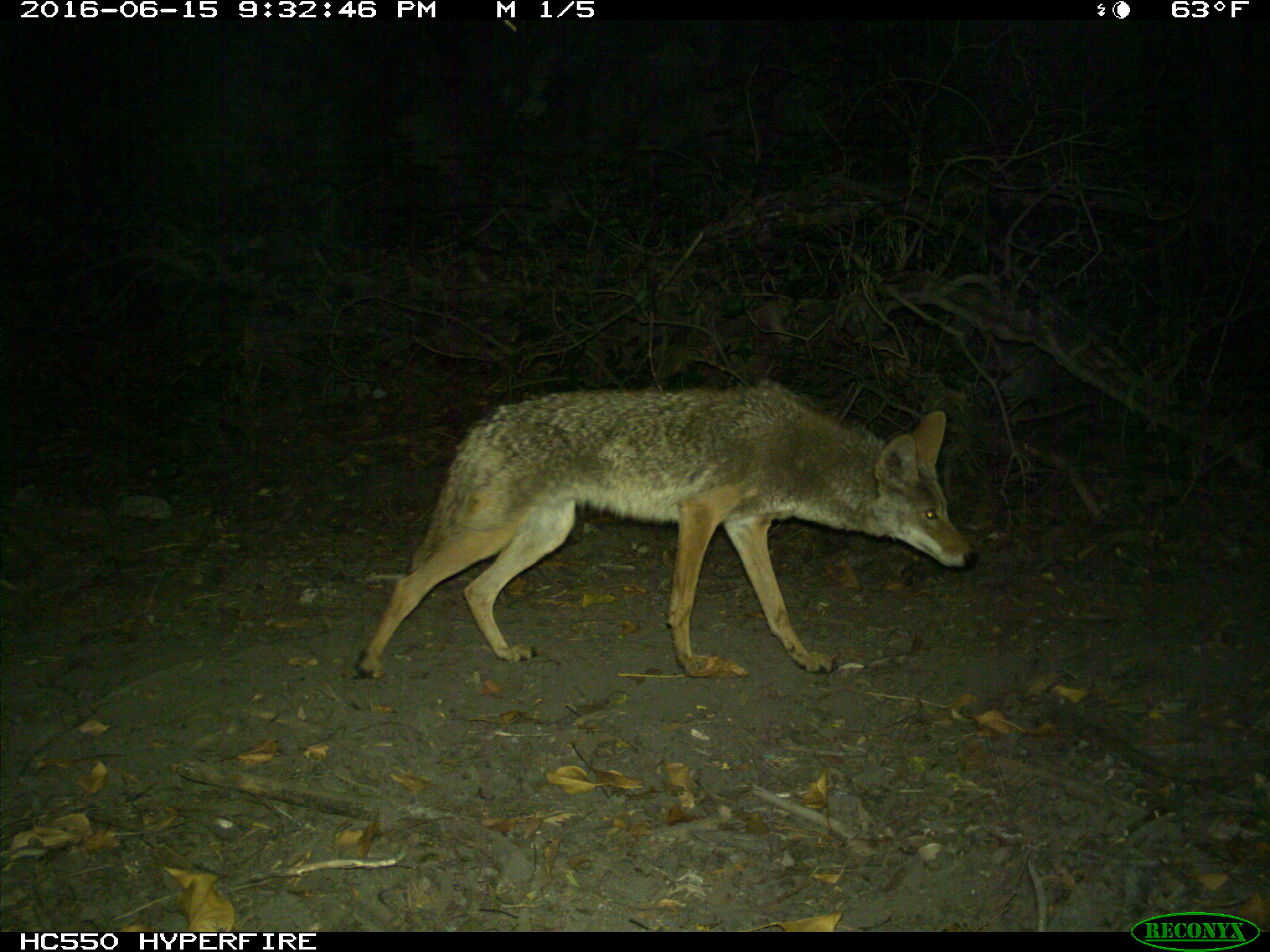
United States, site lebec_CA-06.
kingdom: Animalia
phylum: Chordata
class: Mammalia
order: Carnivora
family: Canidae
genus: Canis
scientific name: Canis latrans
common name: coyote